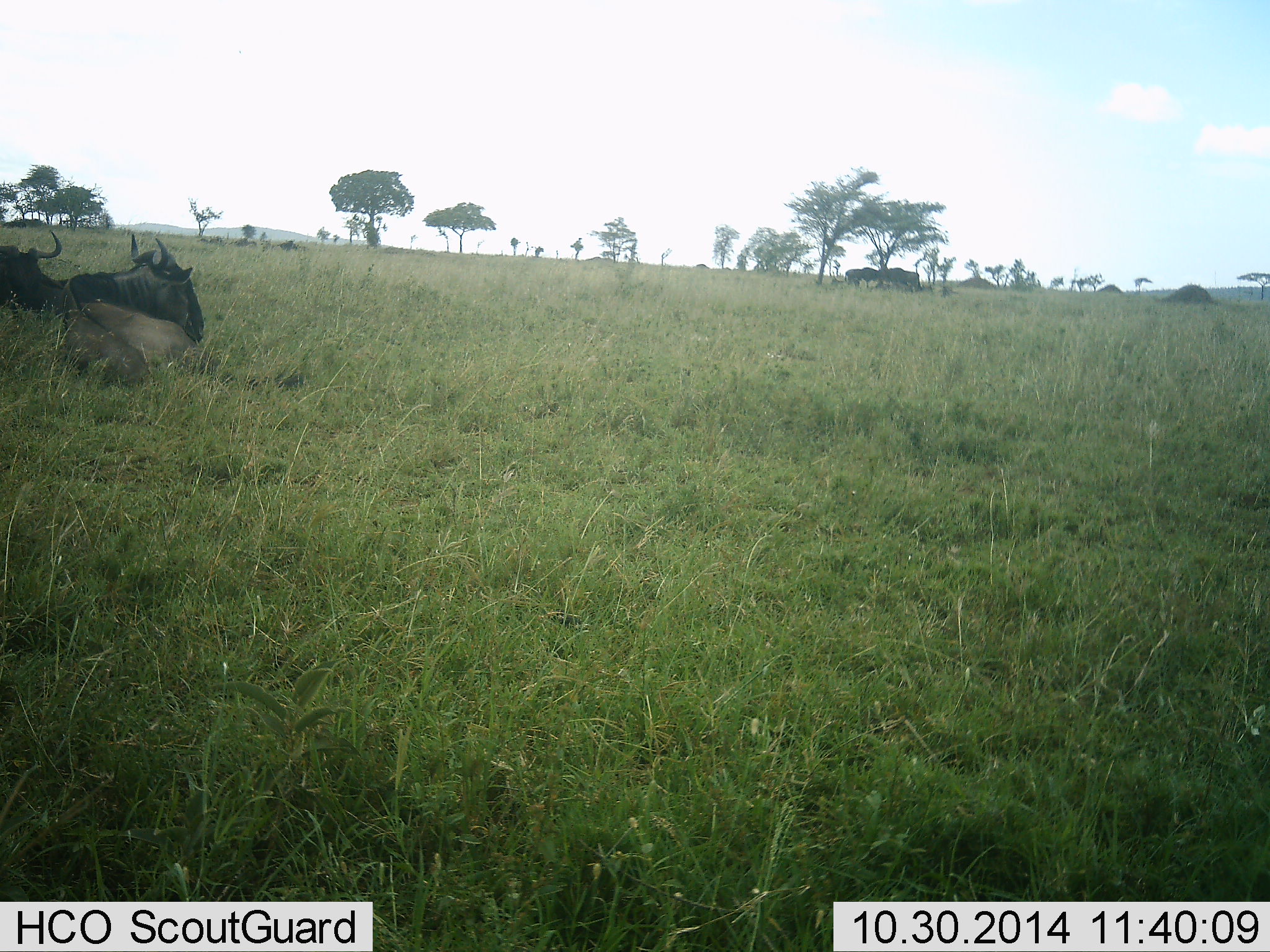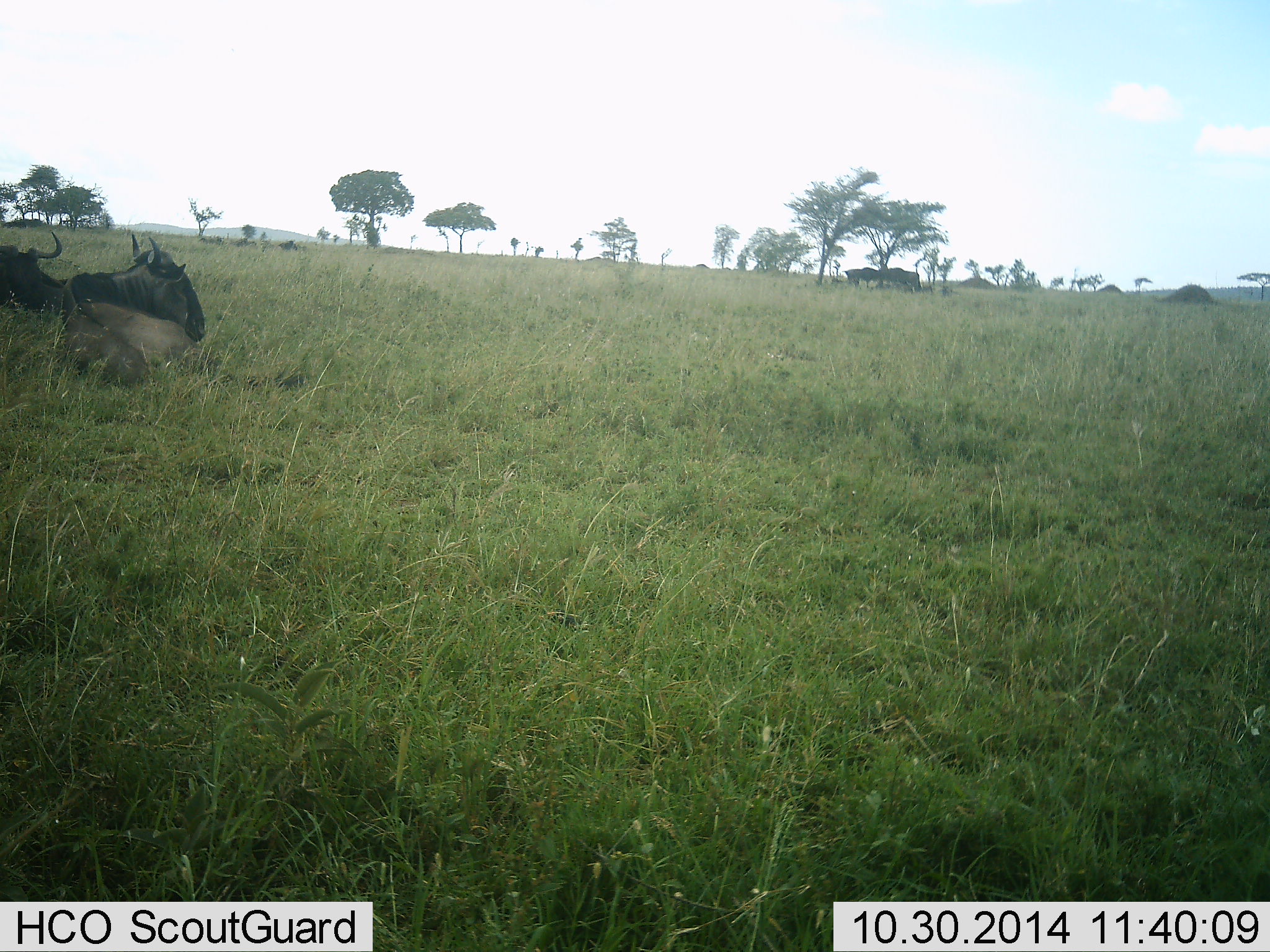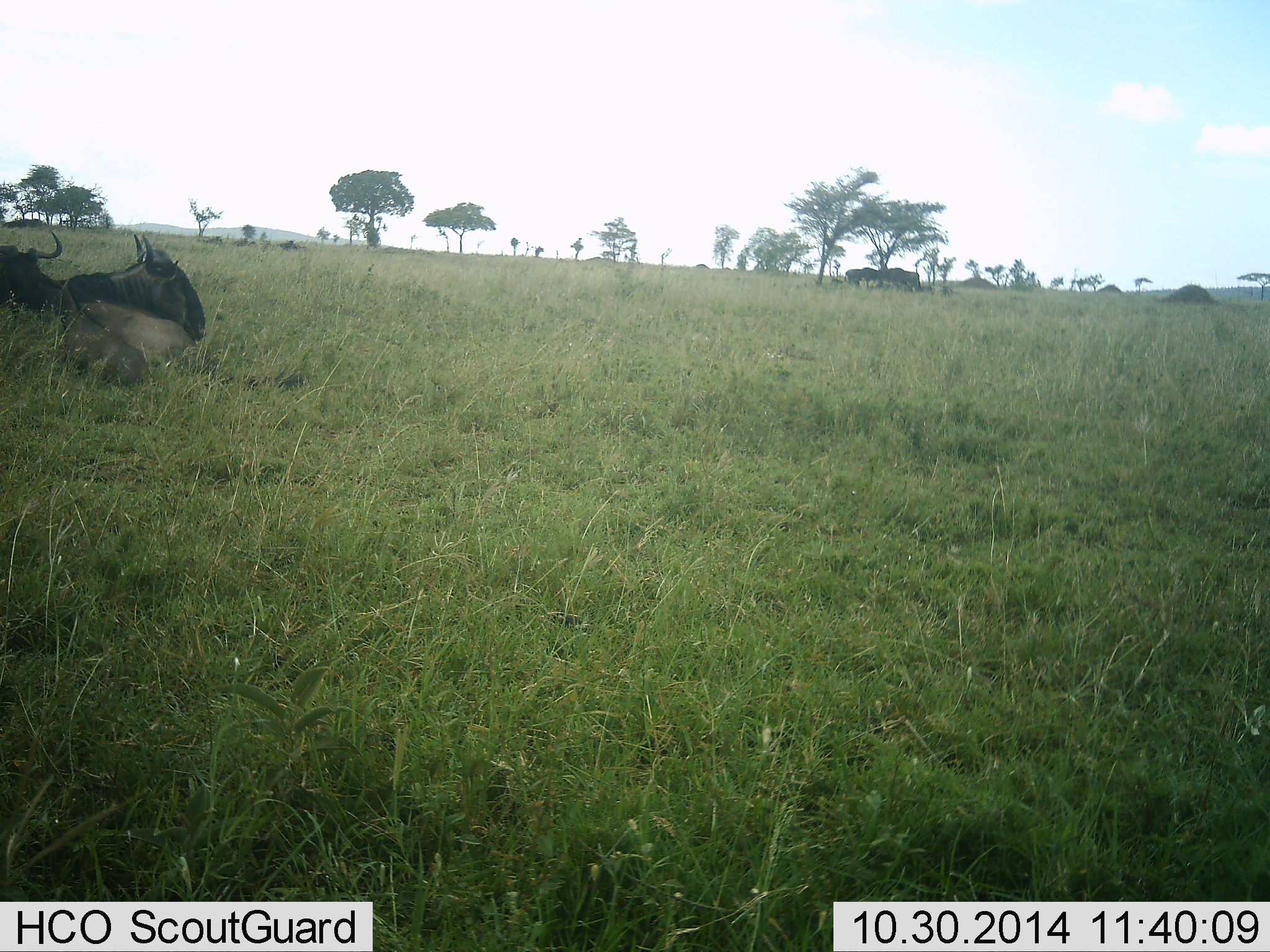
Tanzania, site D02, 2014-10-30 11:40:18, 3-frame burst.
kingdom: Animalia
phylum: Chordata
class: Mammalia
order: Artiodactyla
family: Bovidae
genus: Connochaetes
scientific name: Connochaetes taurinus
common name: blue wildebeest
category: wildebeest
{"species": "wildebeest (blue wildebeest) (Connochaetes taurinus)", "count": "2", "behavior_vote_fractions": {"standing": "20%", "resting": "90%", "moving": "0%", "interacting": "0%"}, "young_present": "0%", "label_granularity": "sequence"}